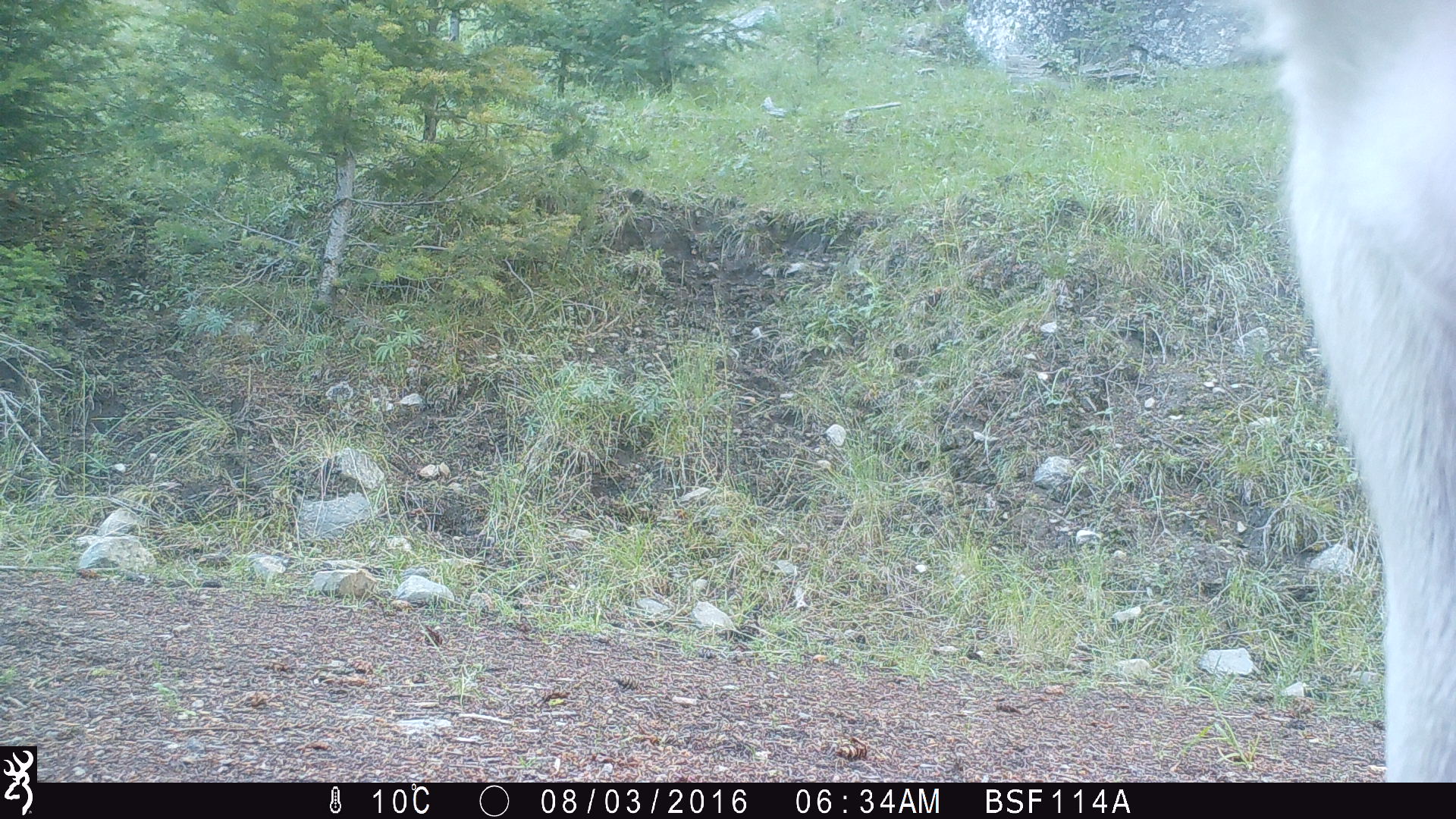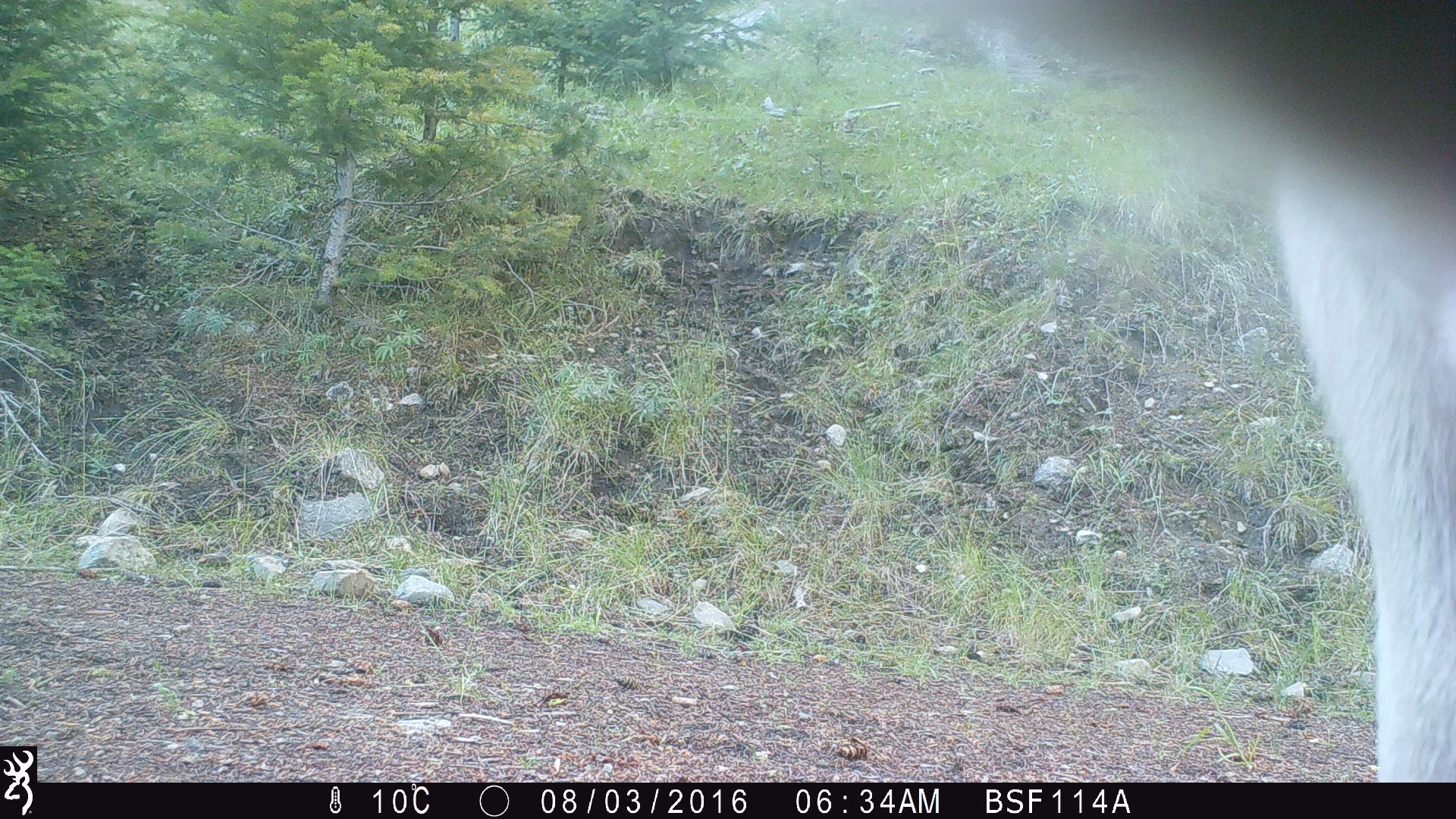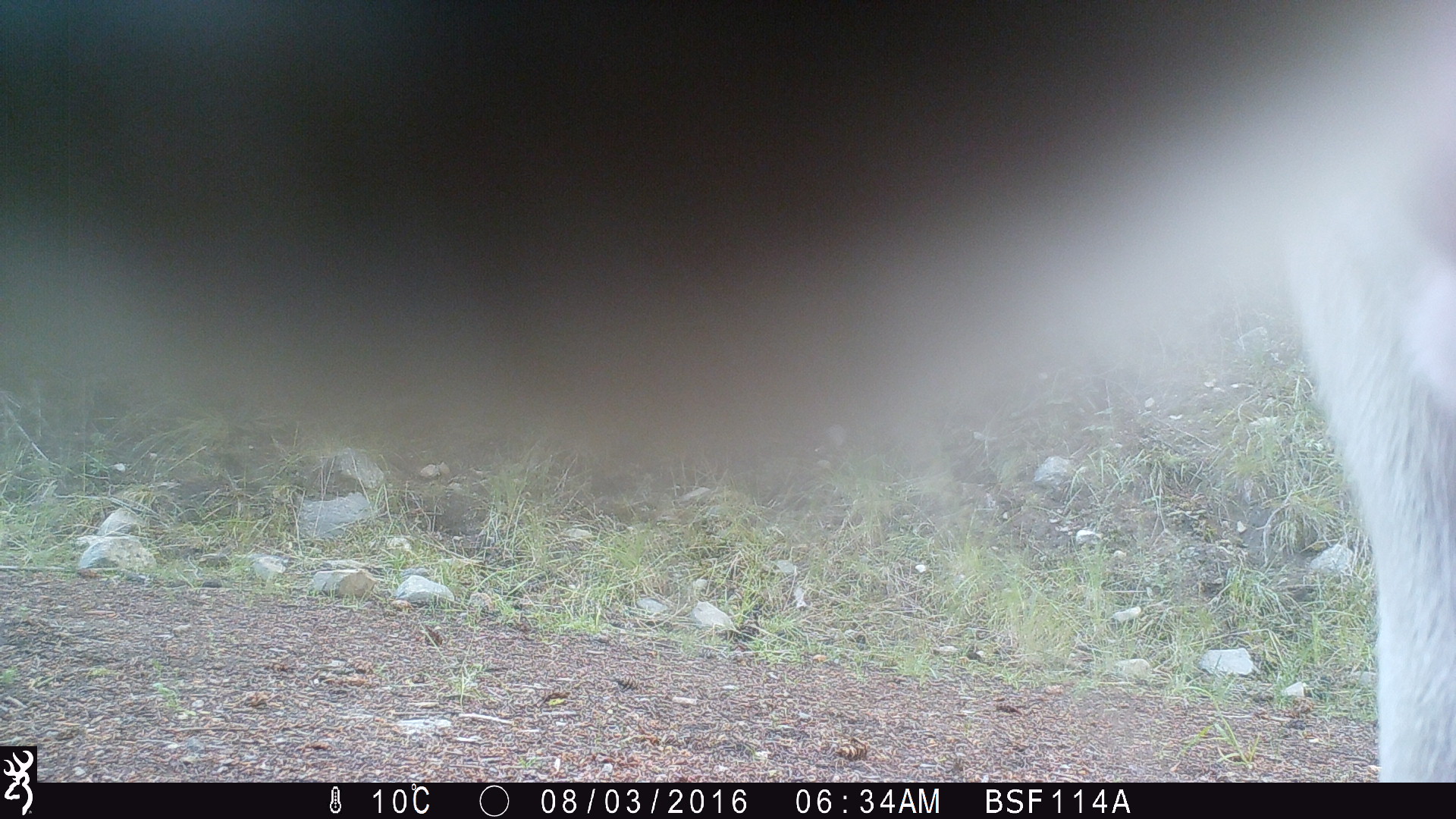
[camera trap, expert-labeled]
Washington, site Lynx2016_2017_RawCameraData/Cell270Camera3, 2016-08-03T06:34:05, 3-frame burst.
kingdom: Animalia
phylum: Chordata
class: Mammalia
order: Artiodactyla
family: Bovidae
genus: Bos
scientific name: Bos taurus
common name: domestic cattle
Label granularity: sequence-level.